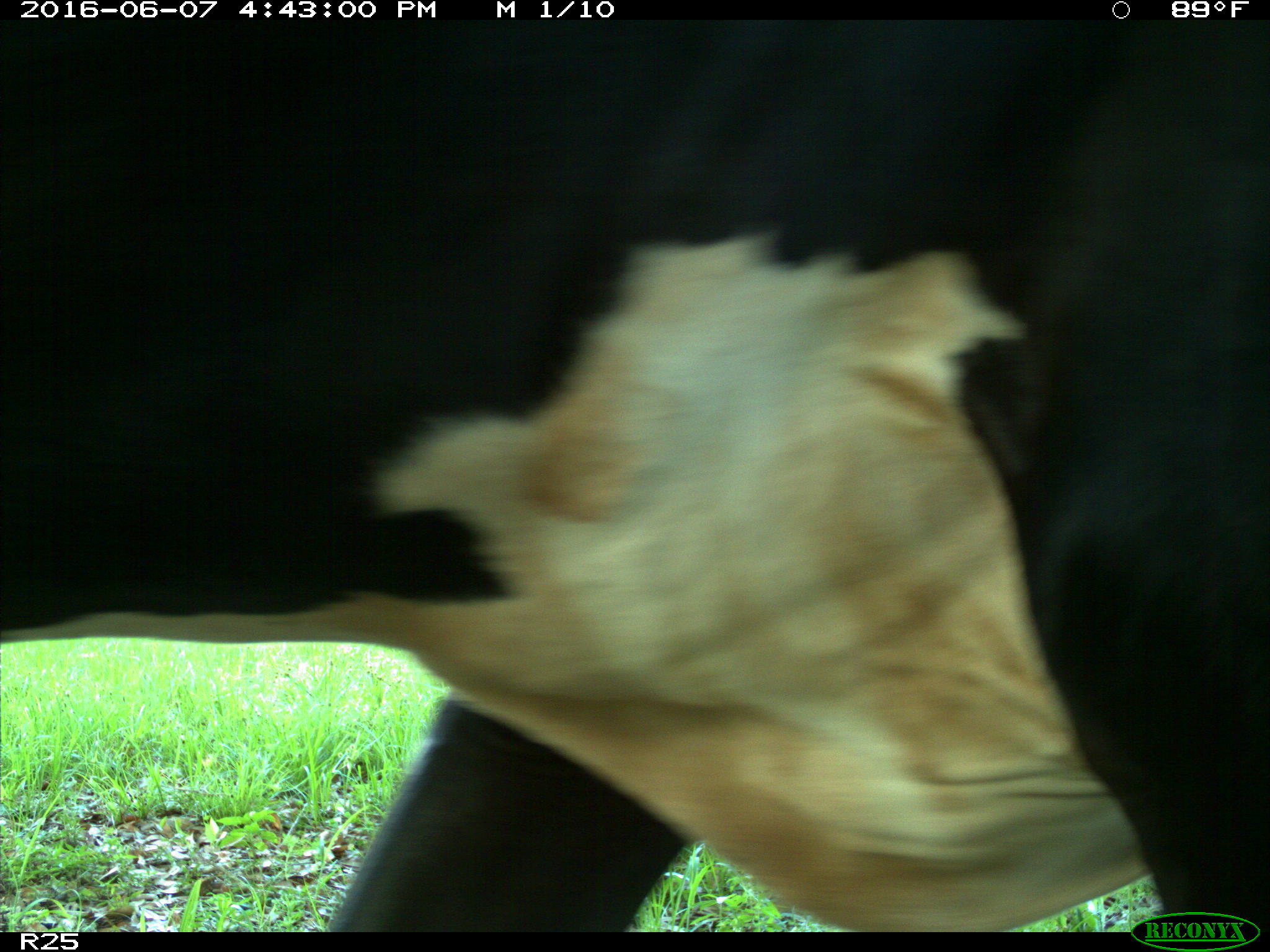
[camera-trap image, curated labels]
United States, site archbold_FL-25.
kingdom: Animalia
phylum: Chordata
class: Mammalia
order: Artiodactyla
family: Bovidae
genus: Bos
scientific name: Bos taurus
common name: domestic cow